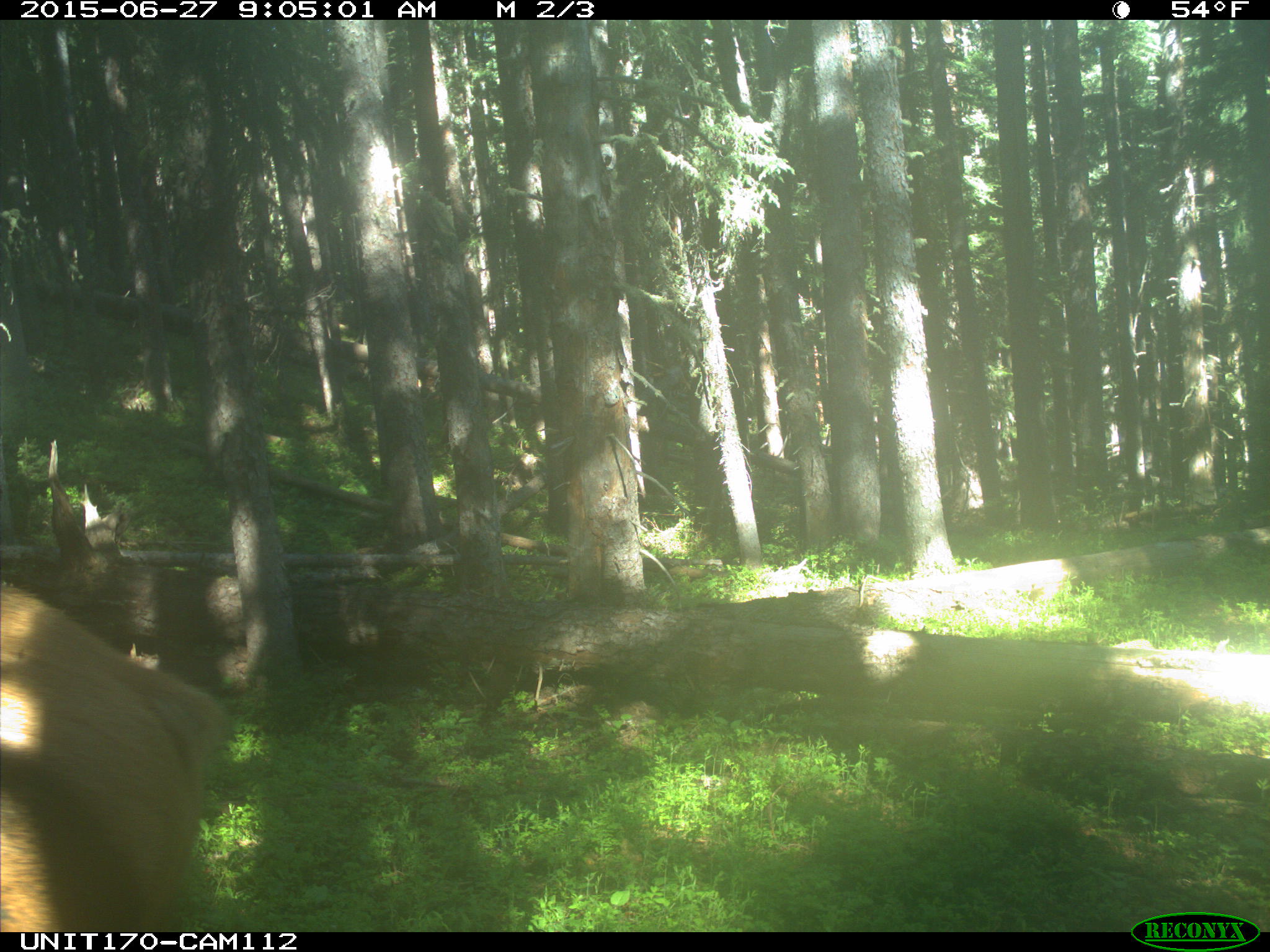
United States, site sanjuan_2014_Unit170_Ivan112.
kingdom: Animalia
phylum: Chordata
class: Mammalia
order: Artiodactyla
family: Cervidae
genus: Cervus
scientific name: Cervus elaphus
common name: red deer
Cervus elaphus (red deer).